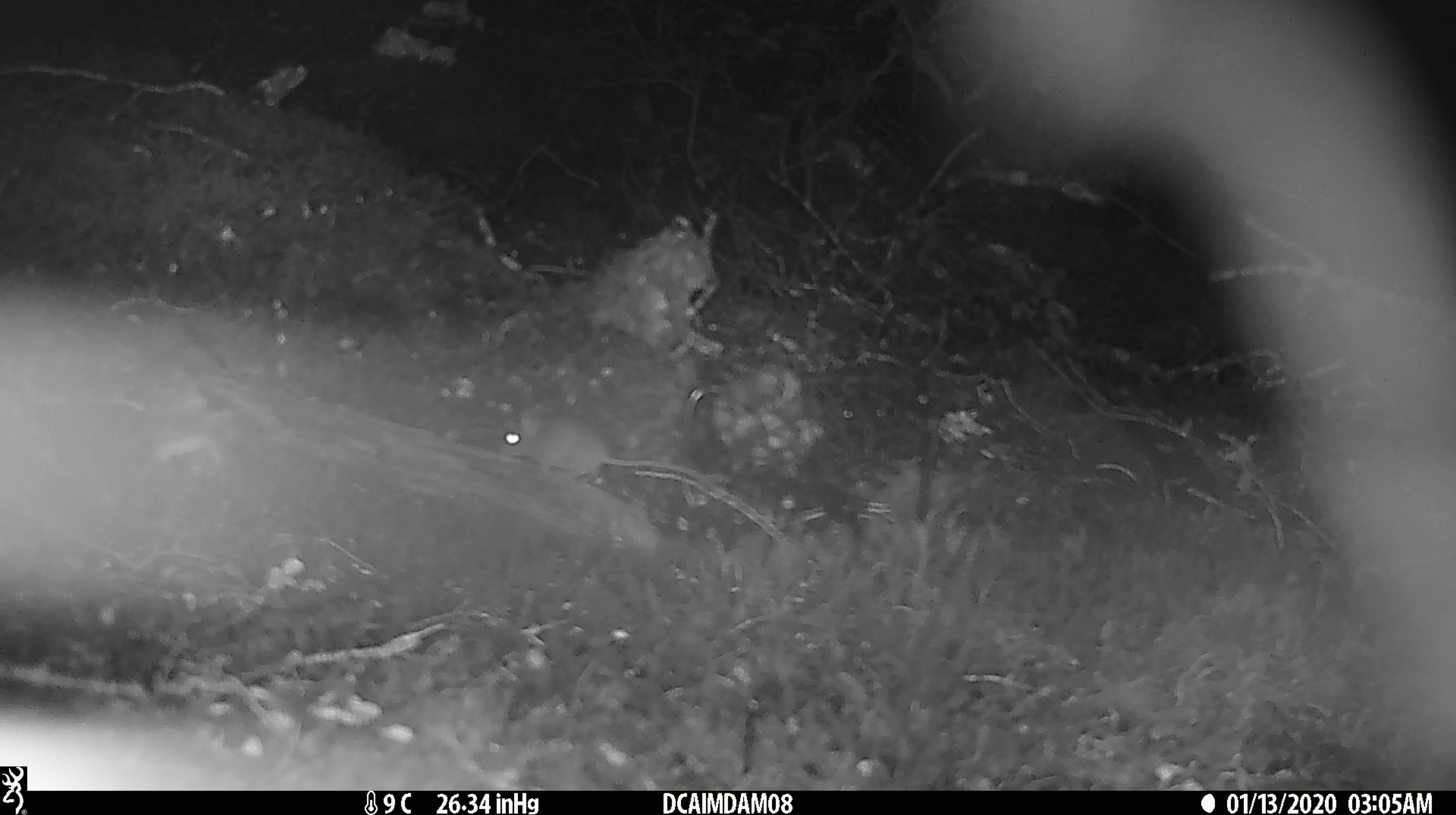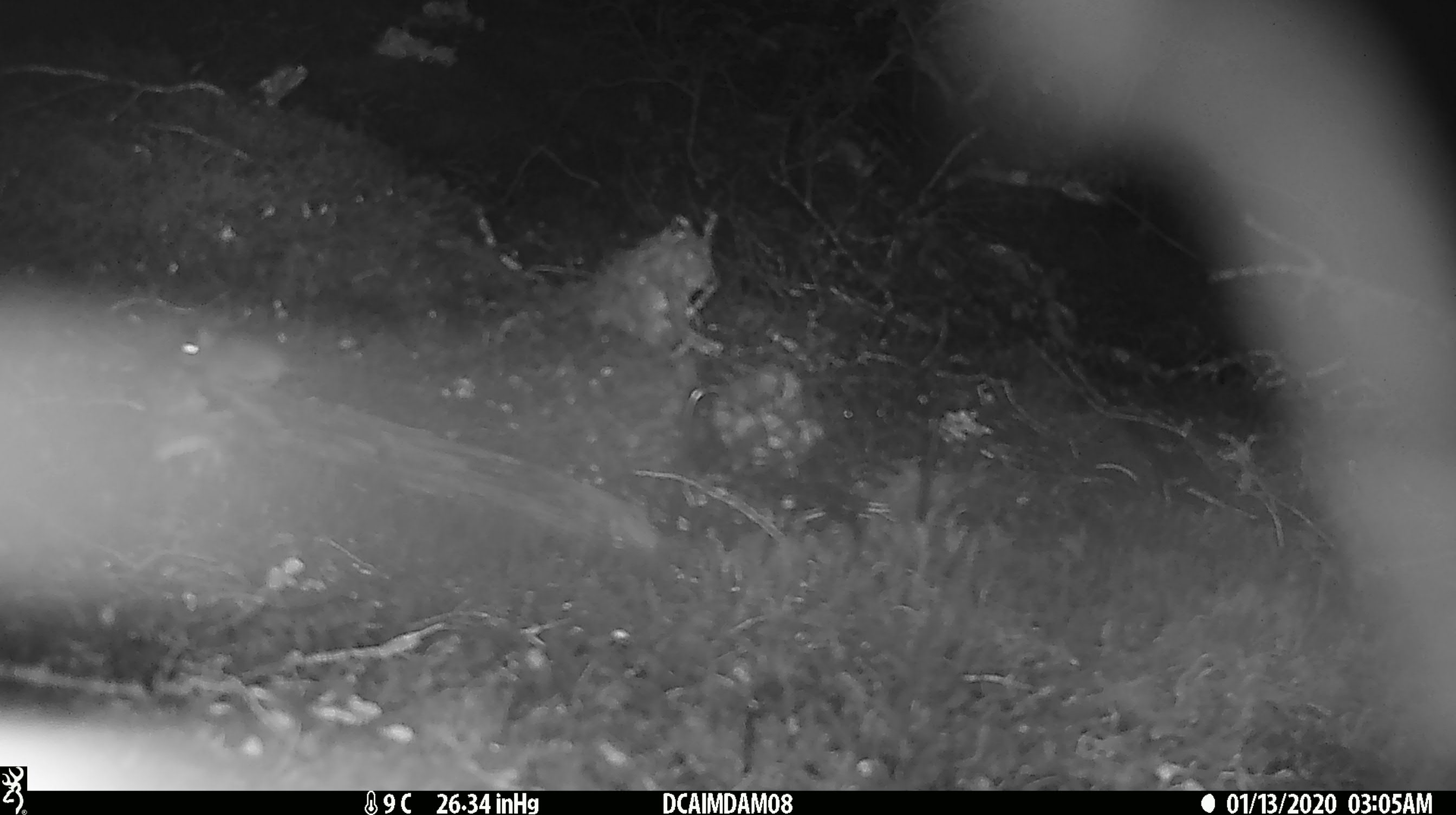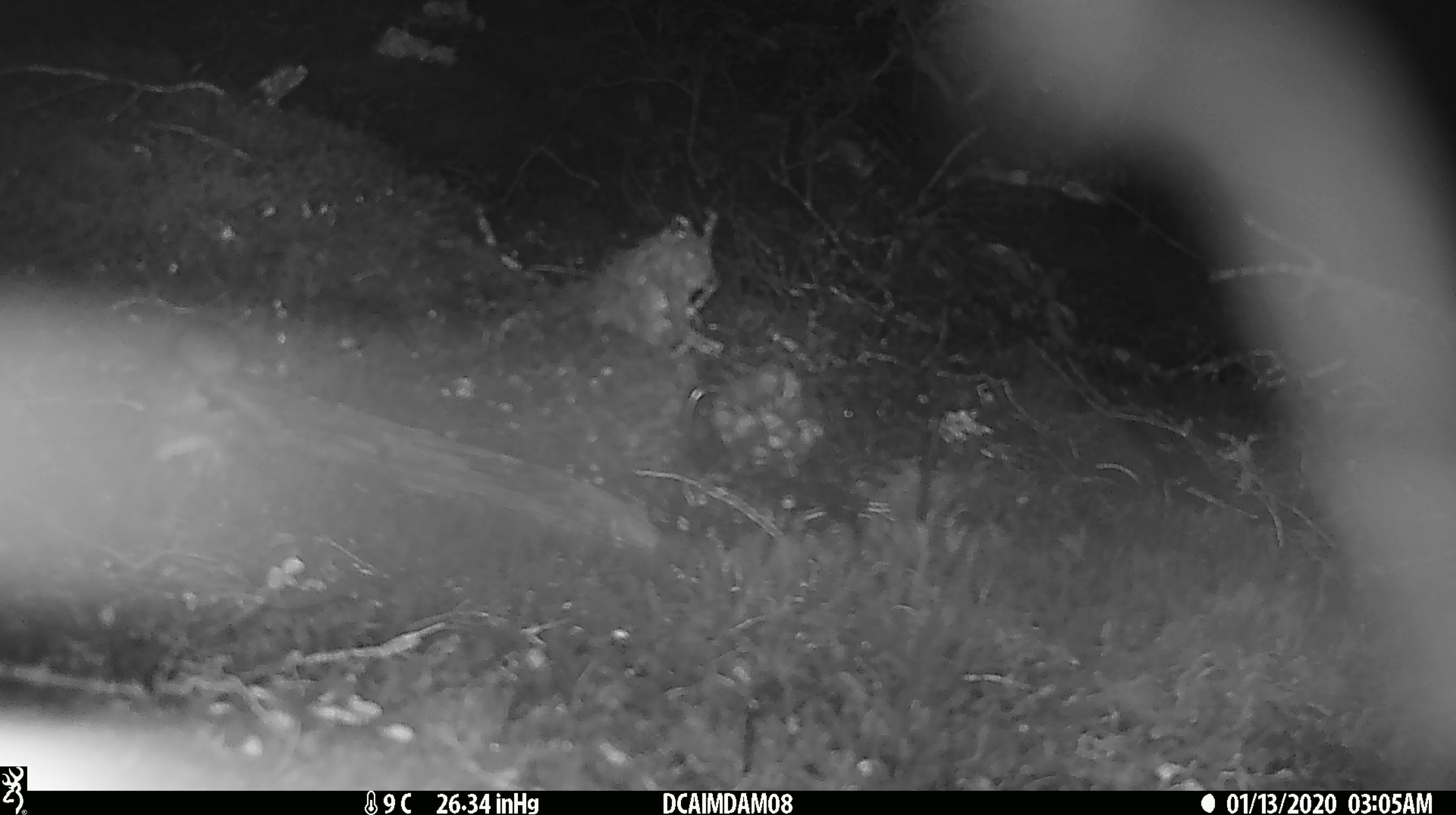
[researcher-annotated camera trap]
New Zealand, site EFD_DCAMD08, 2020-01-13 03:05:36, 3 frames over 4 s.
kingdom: Animalia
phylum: Chordata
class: Mammalia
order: Rodentia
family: Muridae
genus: Mus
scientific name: Mus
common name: mouse